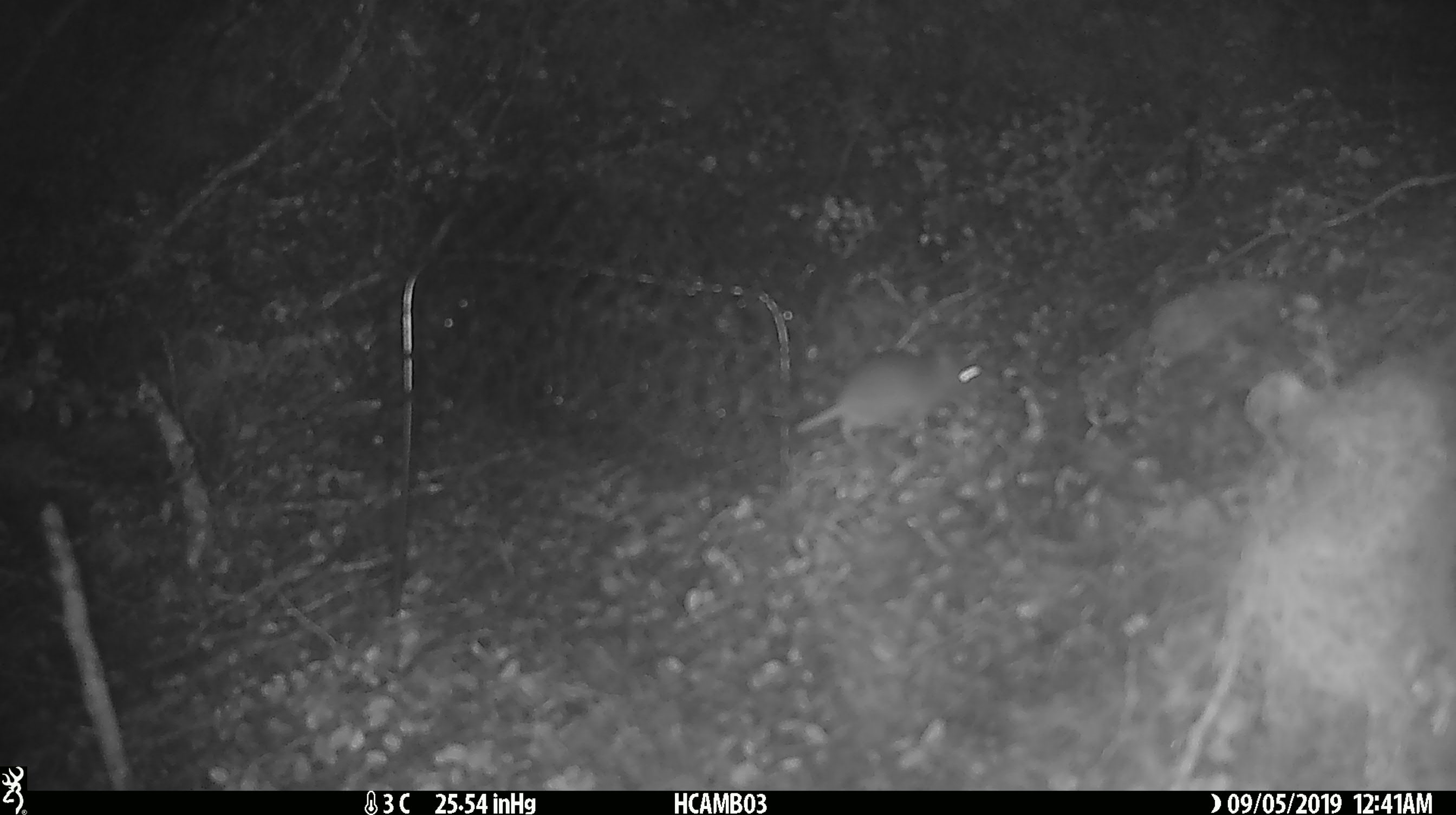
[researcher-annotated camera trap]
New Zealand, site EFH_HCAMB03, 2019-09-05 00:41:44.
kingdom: Animalia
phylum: Chordata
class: Mammalia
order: Rodentia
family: Muridae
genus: Mus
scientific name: Mus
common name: mouse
Mouse (Mus).